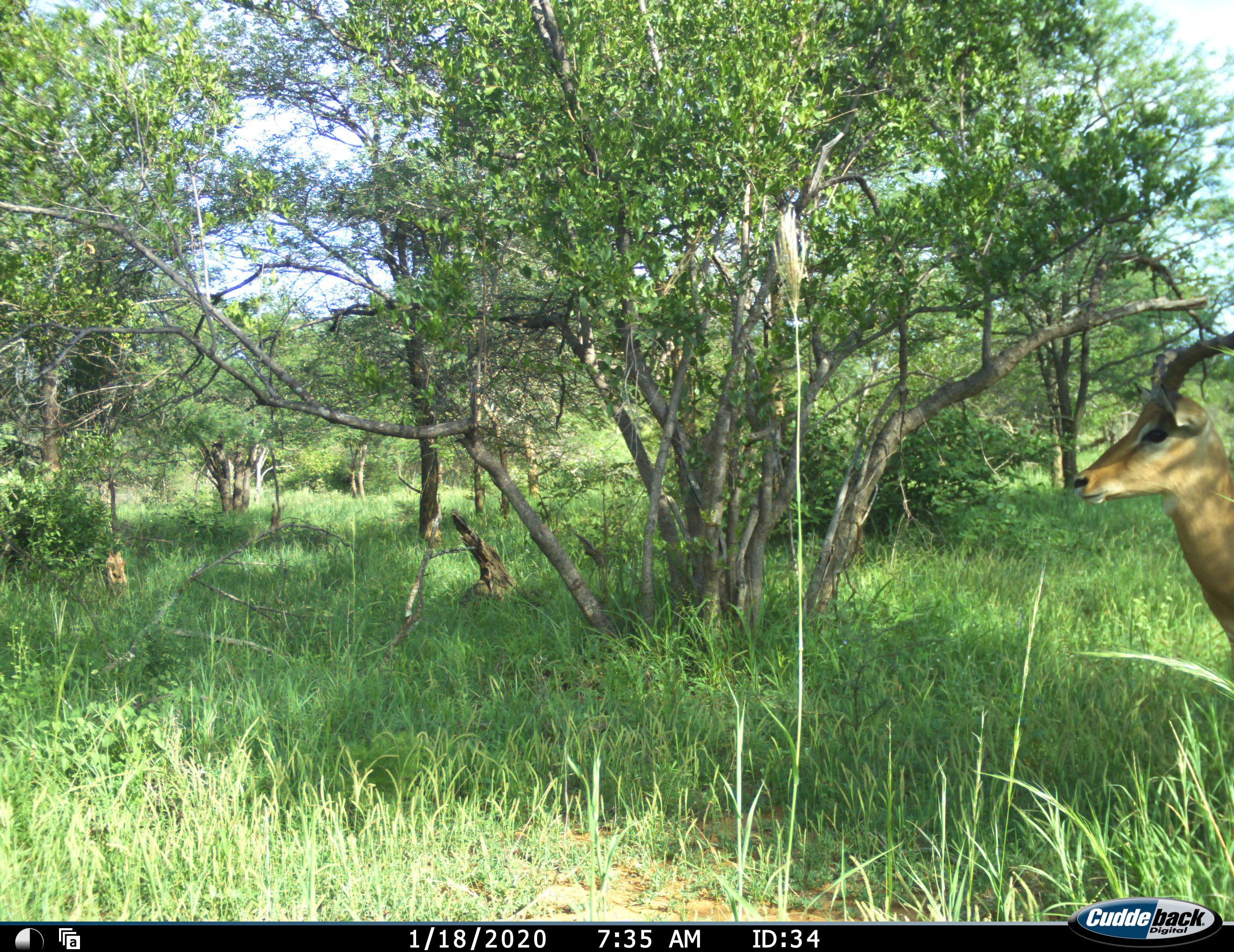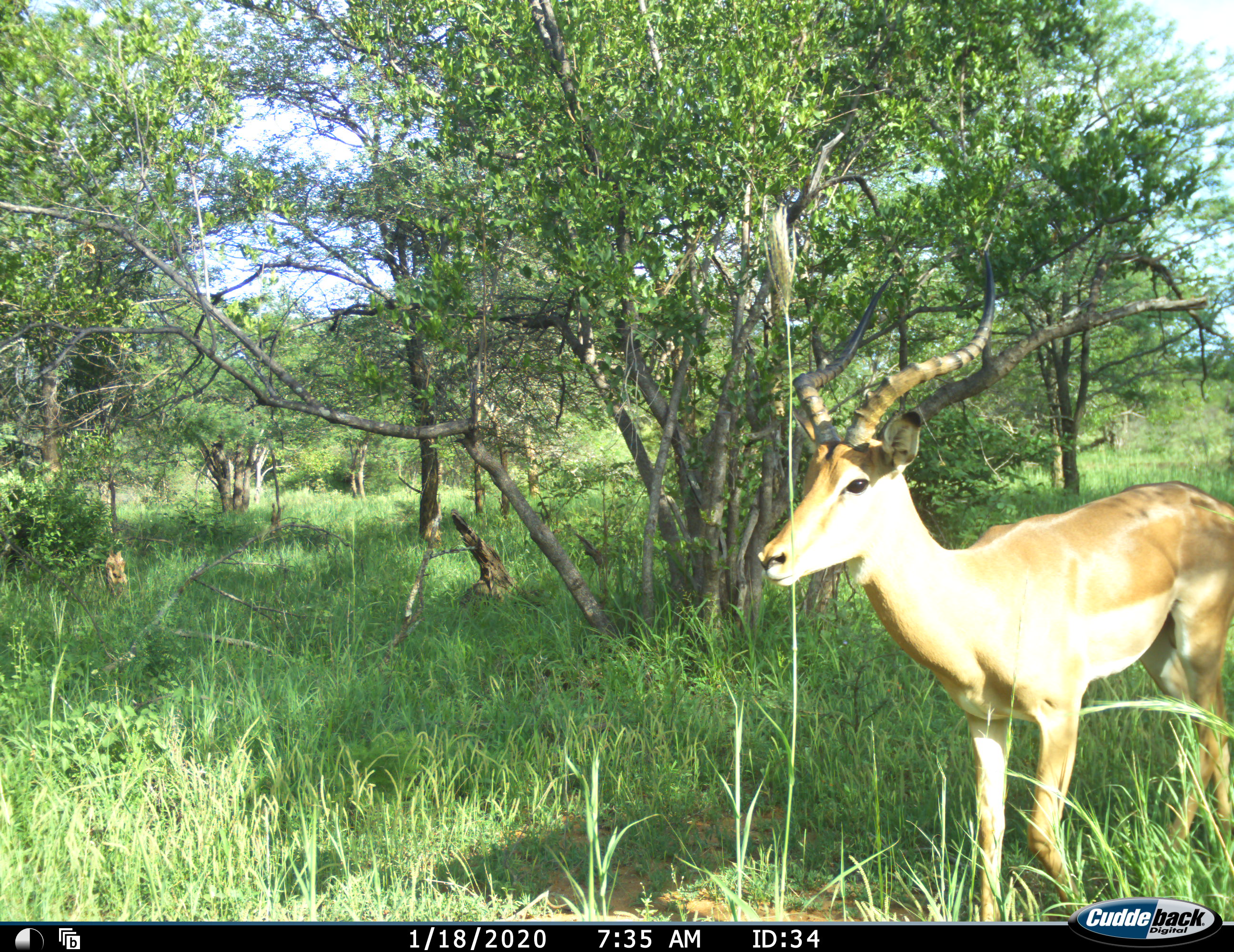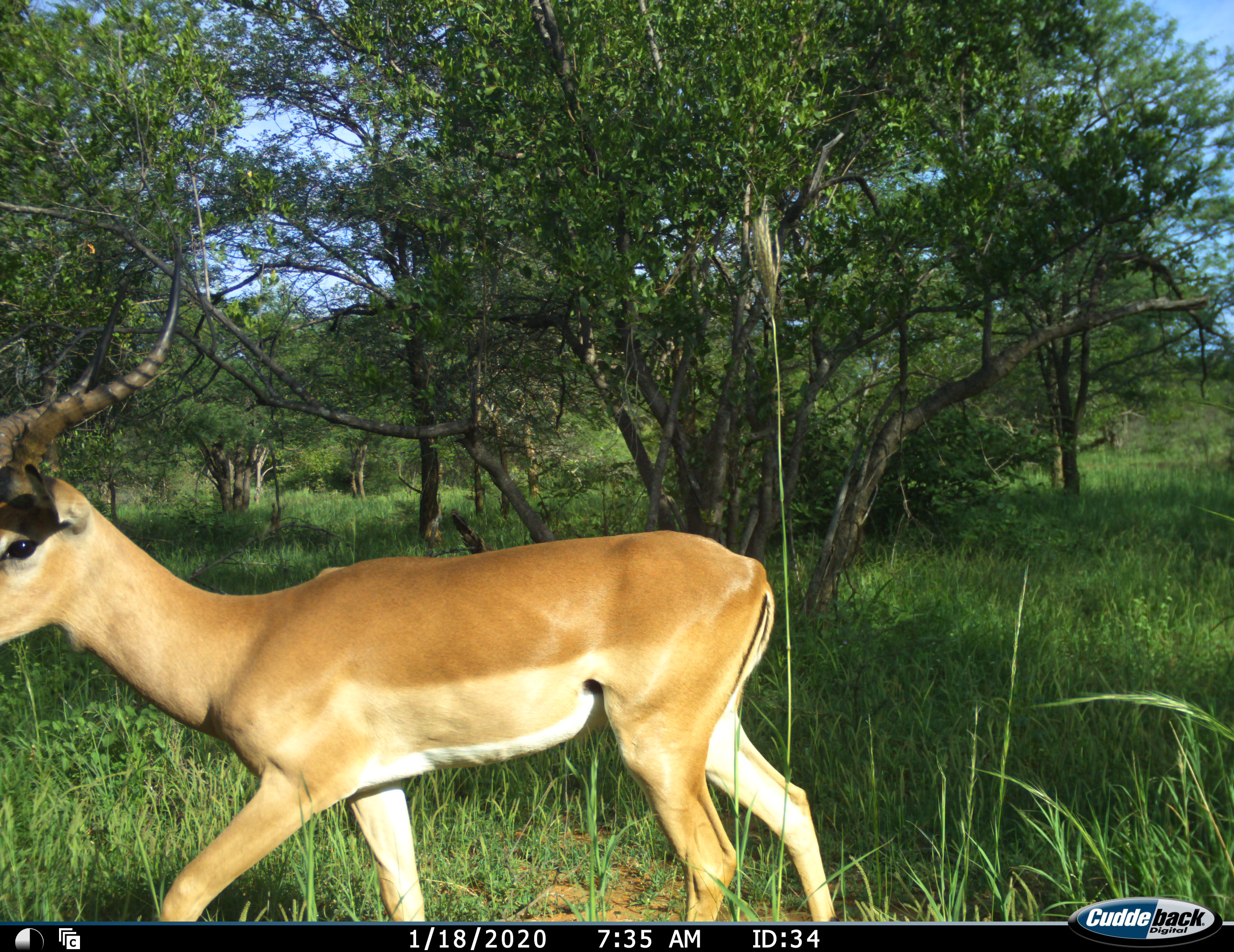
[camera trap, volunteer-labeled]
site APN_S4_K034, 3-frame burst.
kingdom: Animalia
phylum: Chordata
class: Mammalia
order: Artiodactyla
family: Bovidae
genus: Aepyceros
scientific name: Aepyceros melampus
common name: impala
Impala (Aepyceros melampus), count 1. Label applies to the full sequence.